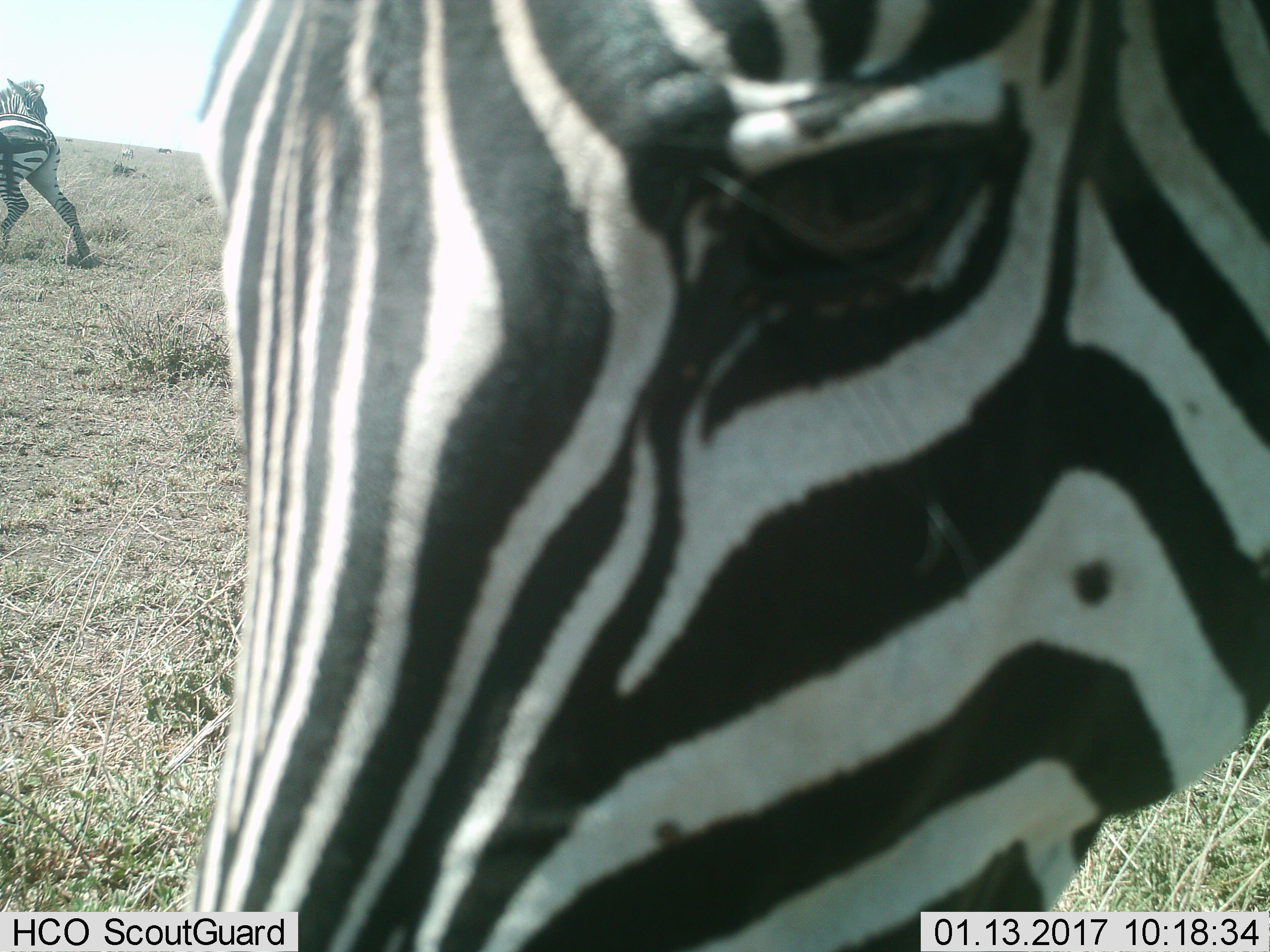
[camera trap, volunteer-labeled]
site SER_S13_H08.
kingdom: Animalia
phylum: Chordata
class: Mammalia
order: Perissodactyla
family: Equidae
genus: Equus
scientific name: Equus quagga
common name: plains zebra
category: zebraplains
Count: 3.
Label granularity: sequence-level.